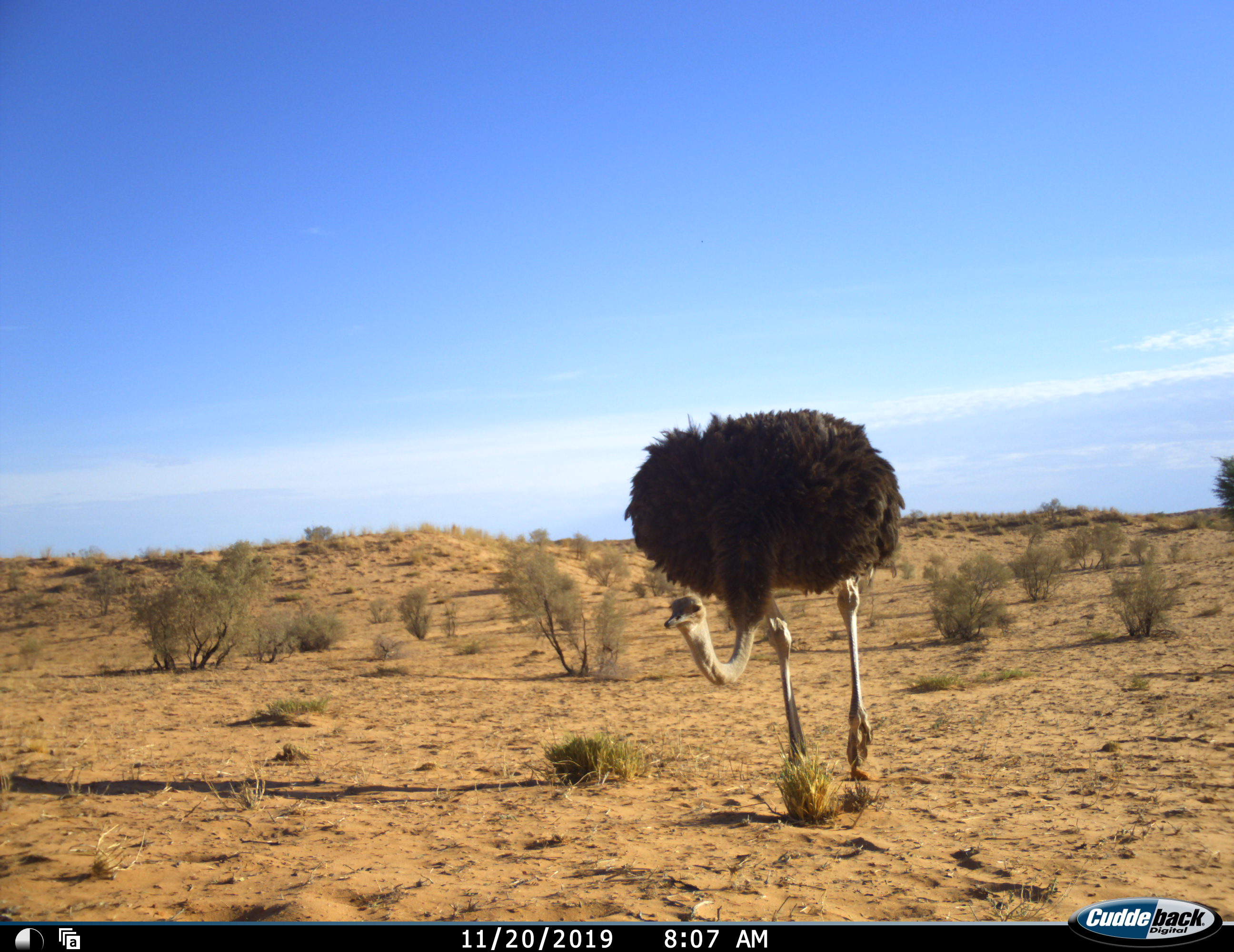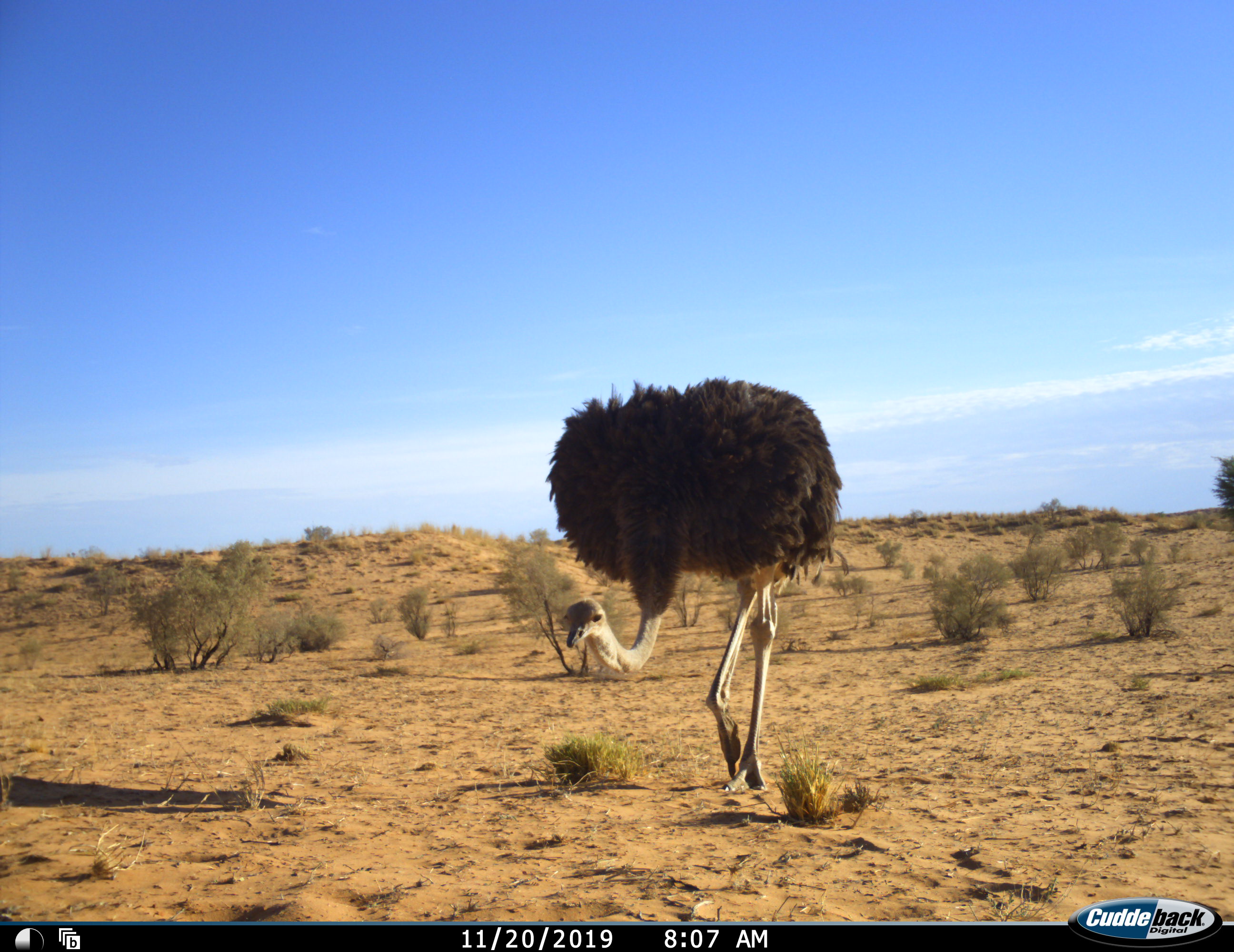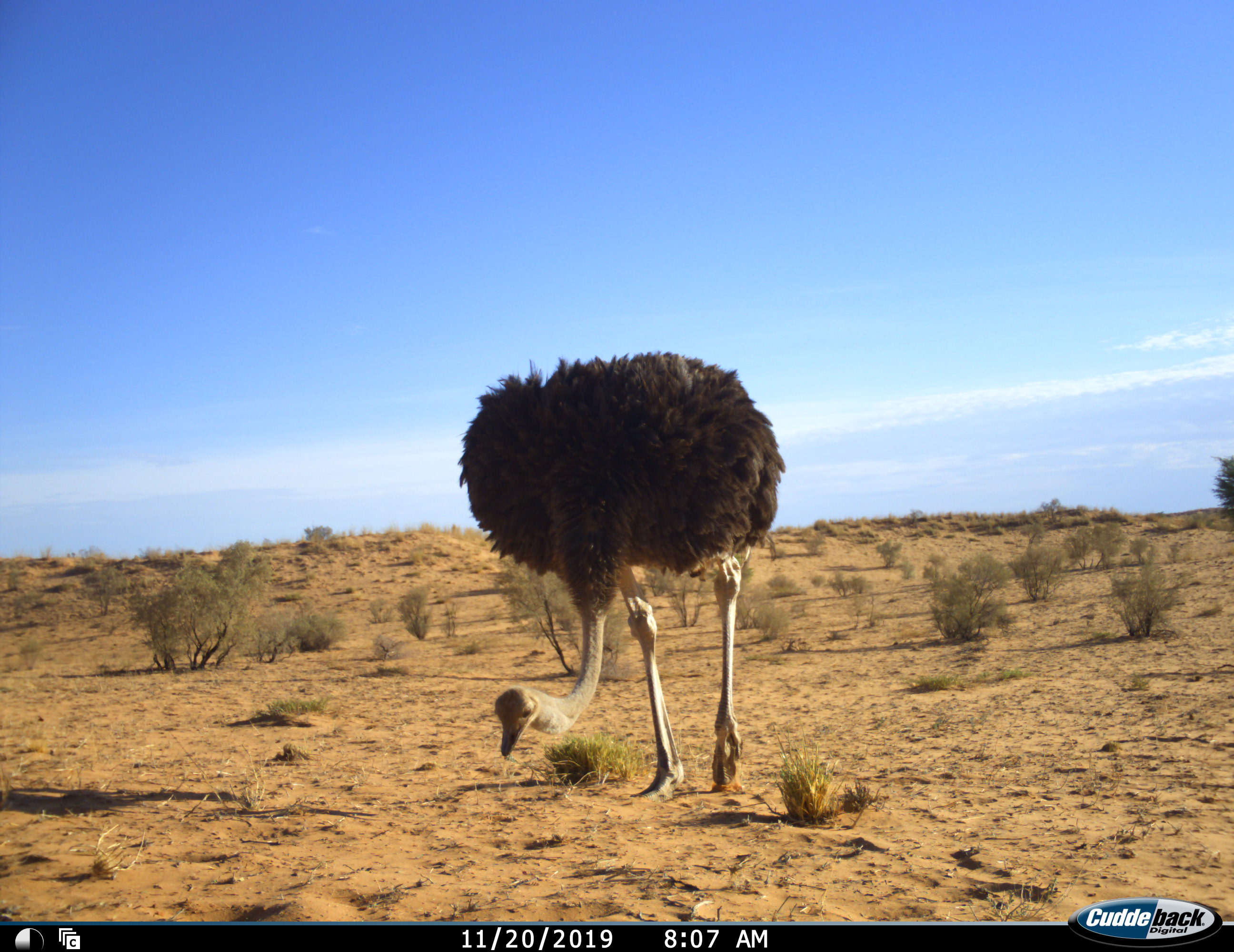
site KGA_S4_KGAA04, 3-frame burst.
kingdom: Animalia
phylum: Chordata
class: Aves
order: Struthioniformes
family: Struthionidae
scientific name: Struthionidae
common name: ostrich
Ostrich (Struthionidae), count 1. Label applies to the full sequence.